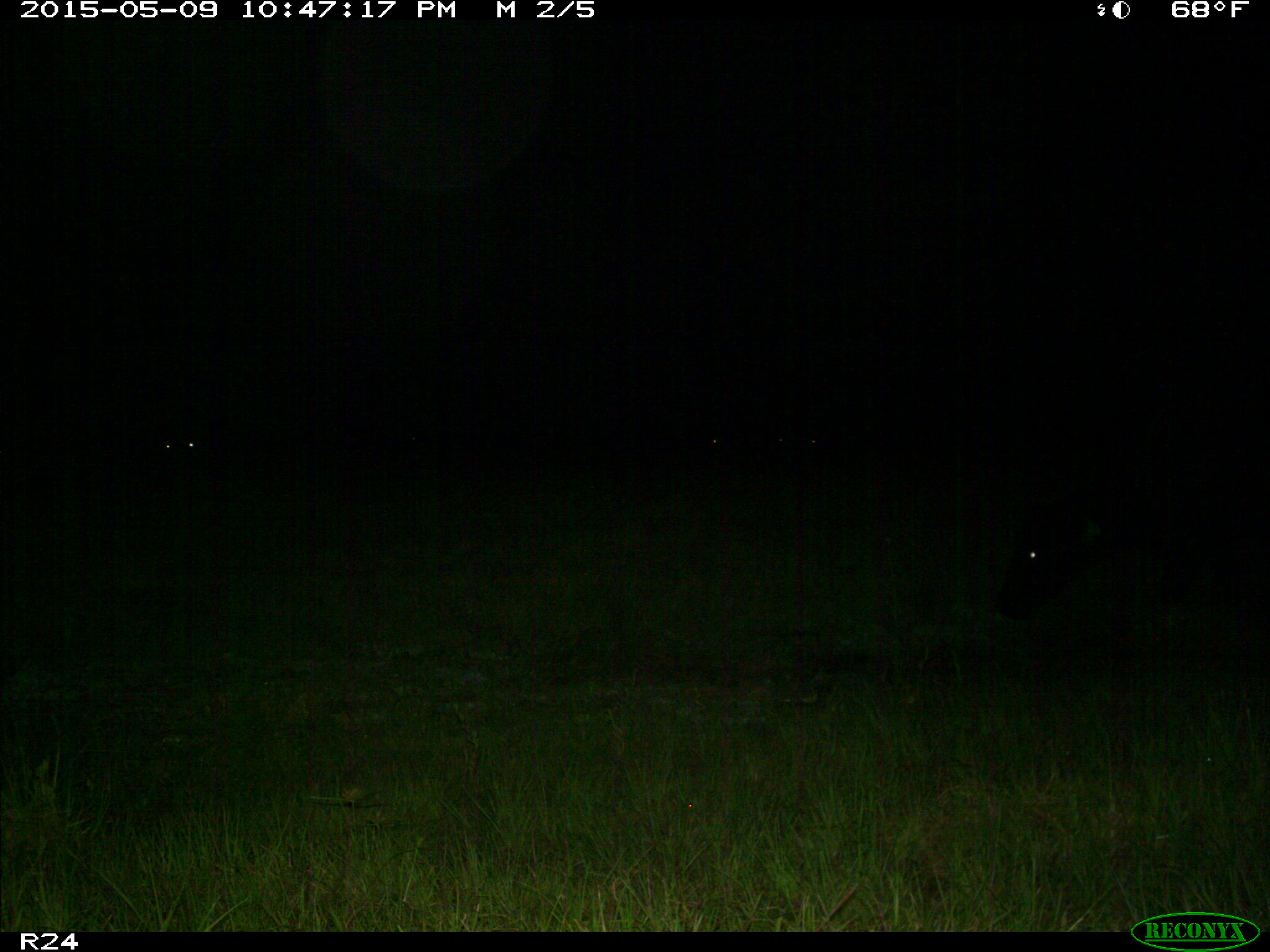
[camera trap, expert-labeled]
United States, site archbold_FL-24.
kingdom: Animalia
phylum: Chordata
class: Mammalia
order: Artiodactyla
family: Bovidae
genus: Bos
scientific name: Bos taurus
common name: domestic cow